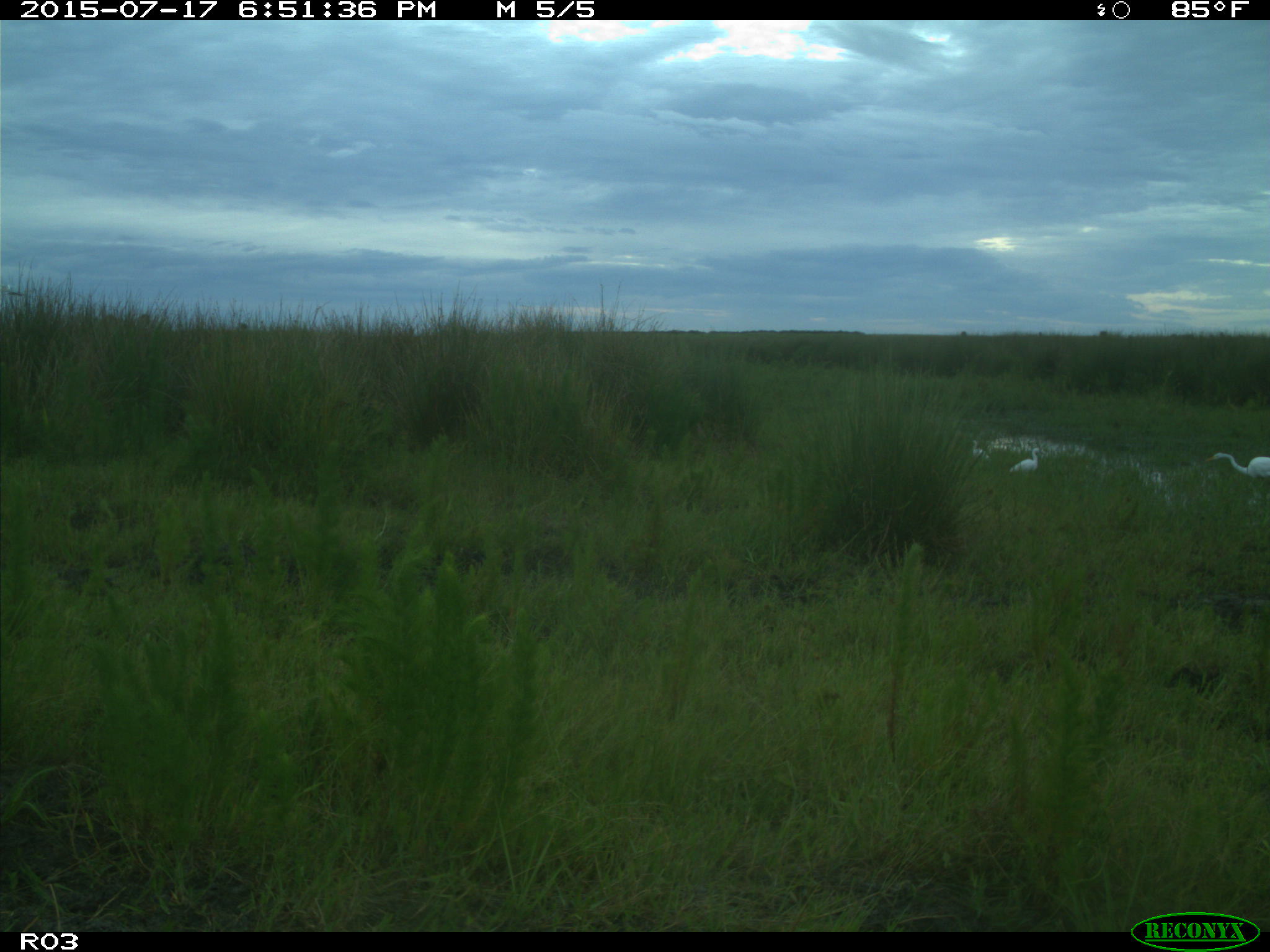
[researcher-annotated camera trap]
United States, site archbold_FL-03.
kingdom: Animalia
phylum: Chordata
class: Aves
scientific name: Aves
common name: birds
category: unidentified bird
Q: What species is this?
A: Unidentified bird (birds) (Aves).